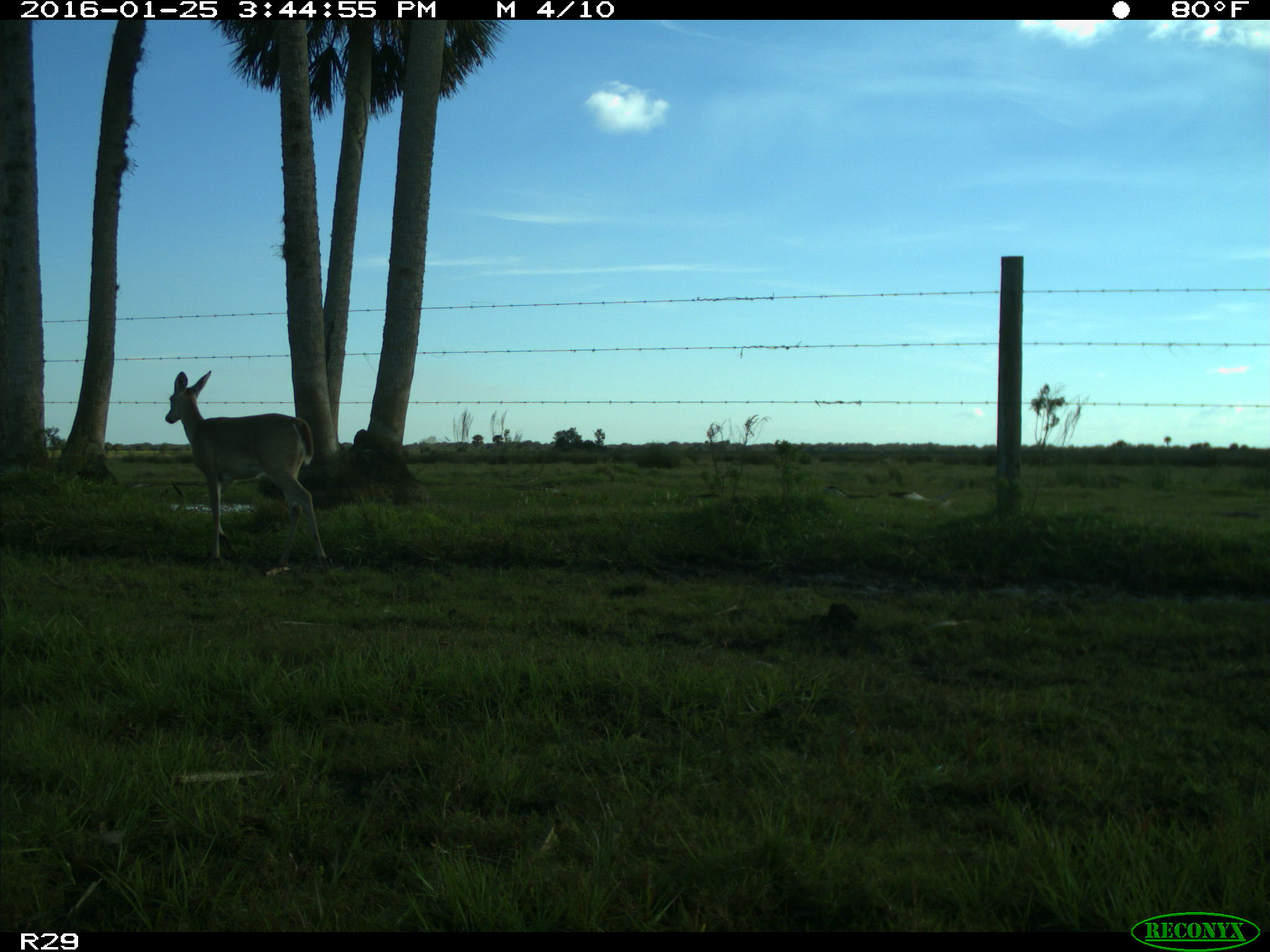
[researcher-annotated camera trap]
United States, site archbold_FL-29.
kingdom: Animalia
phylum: Chordata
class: Mammalia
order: Artiodactyla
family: Cervidae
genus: Odocoileus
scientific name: Odocoileus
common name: deer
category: unidentified deer